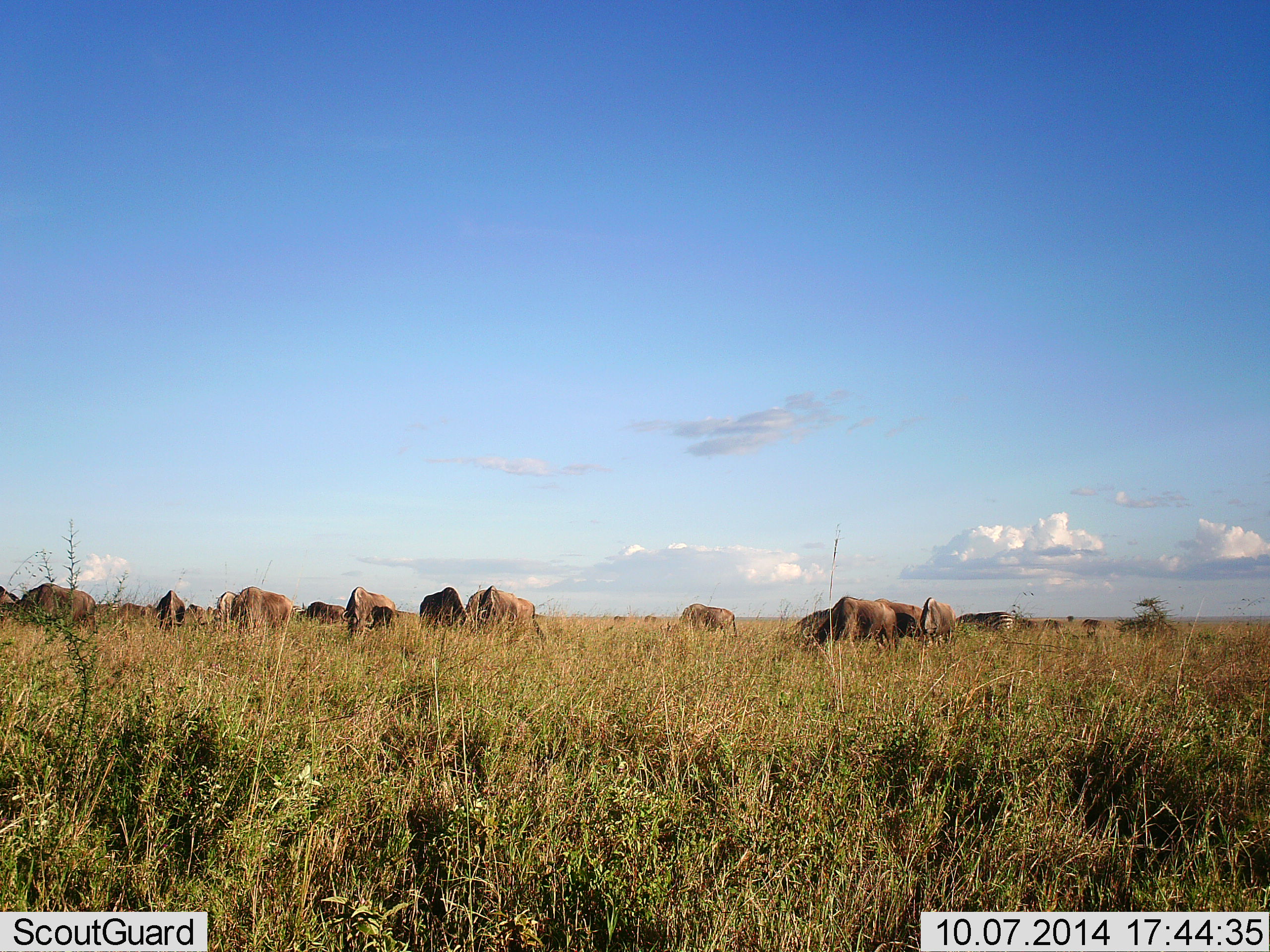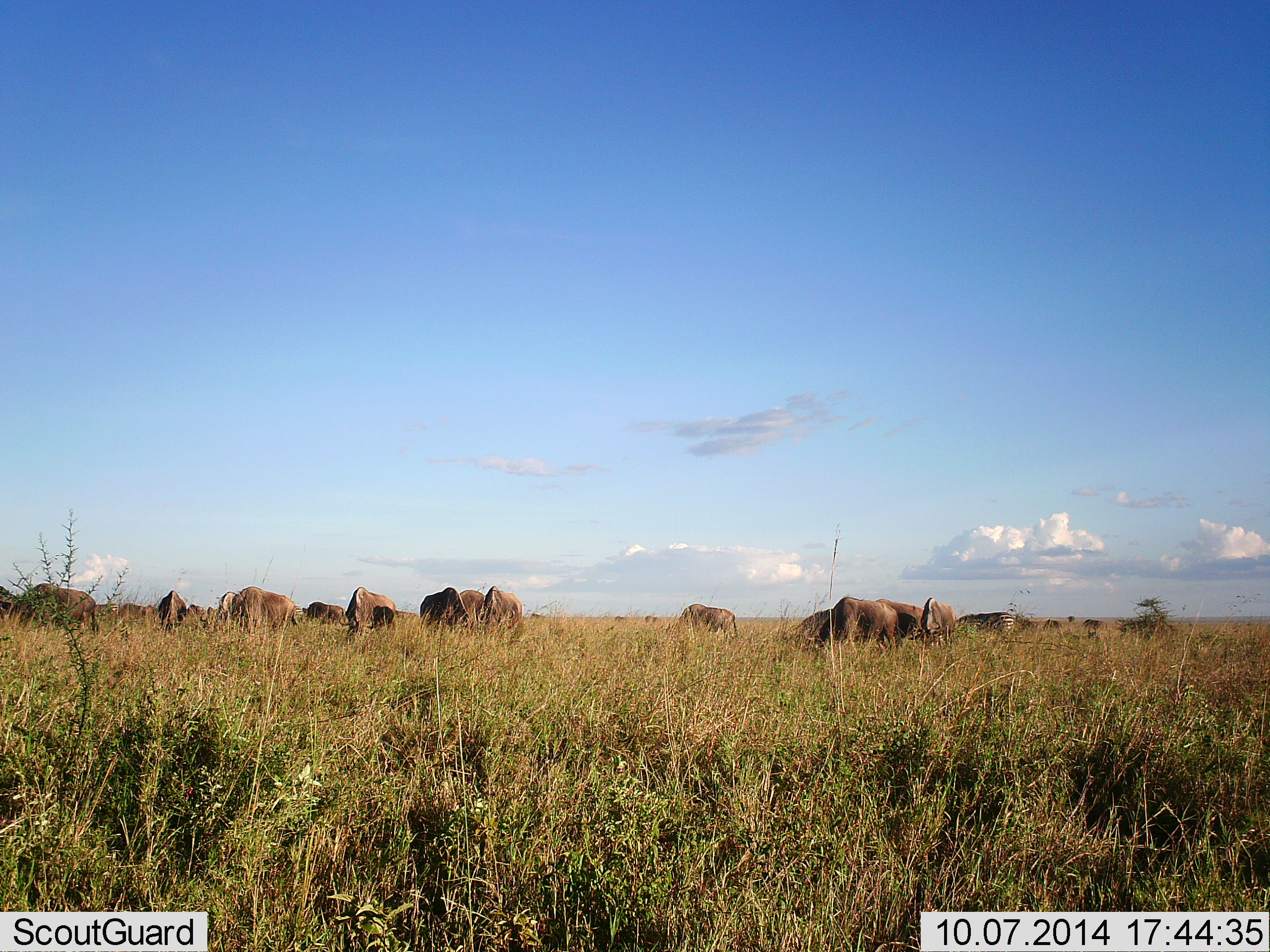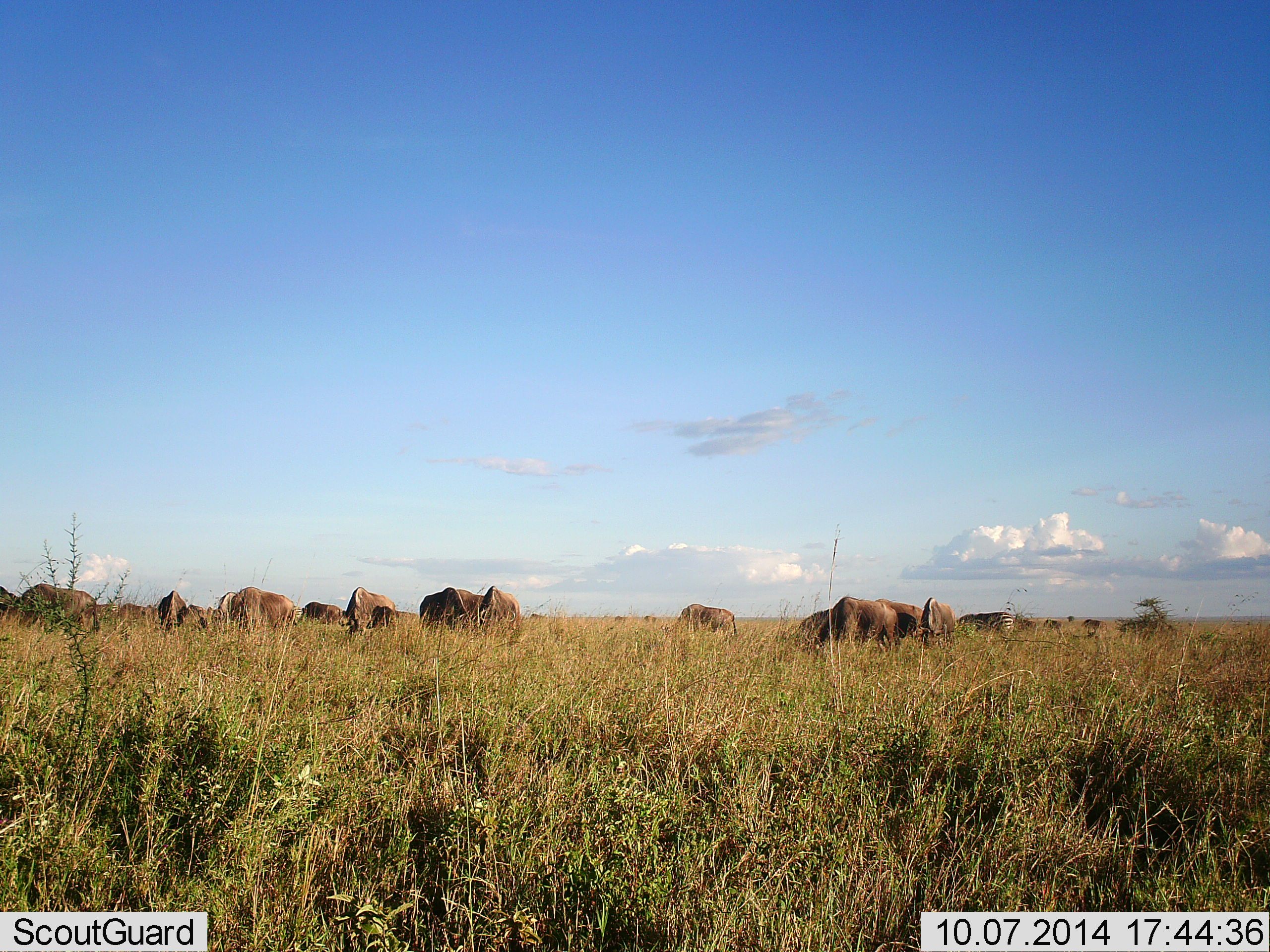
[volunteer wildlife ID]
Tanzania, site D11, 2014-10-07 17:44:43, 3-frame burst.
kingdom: Animalia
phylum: Chordata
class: Mammalia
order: Artiodactyla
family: Bovidae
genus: Connochaetes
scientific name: Connochaetes taurinus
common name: blue wildebeest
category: wildebeest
Wildebeest (blue wildebeest) (Connochaetes taurinus), count 11-50. Behavior (volunteer vote fractions): standing 25%, resting 8%, moving 33%, interacting 0%. Young present (vote fraction): 0%. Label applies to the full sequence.